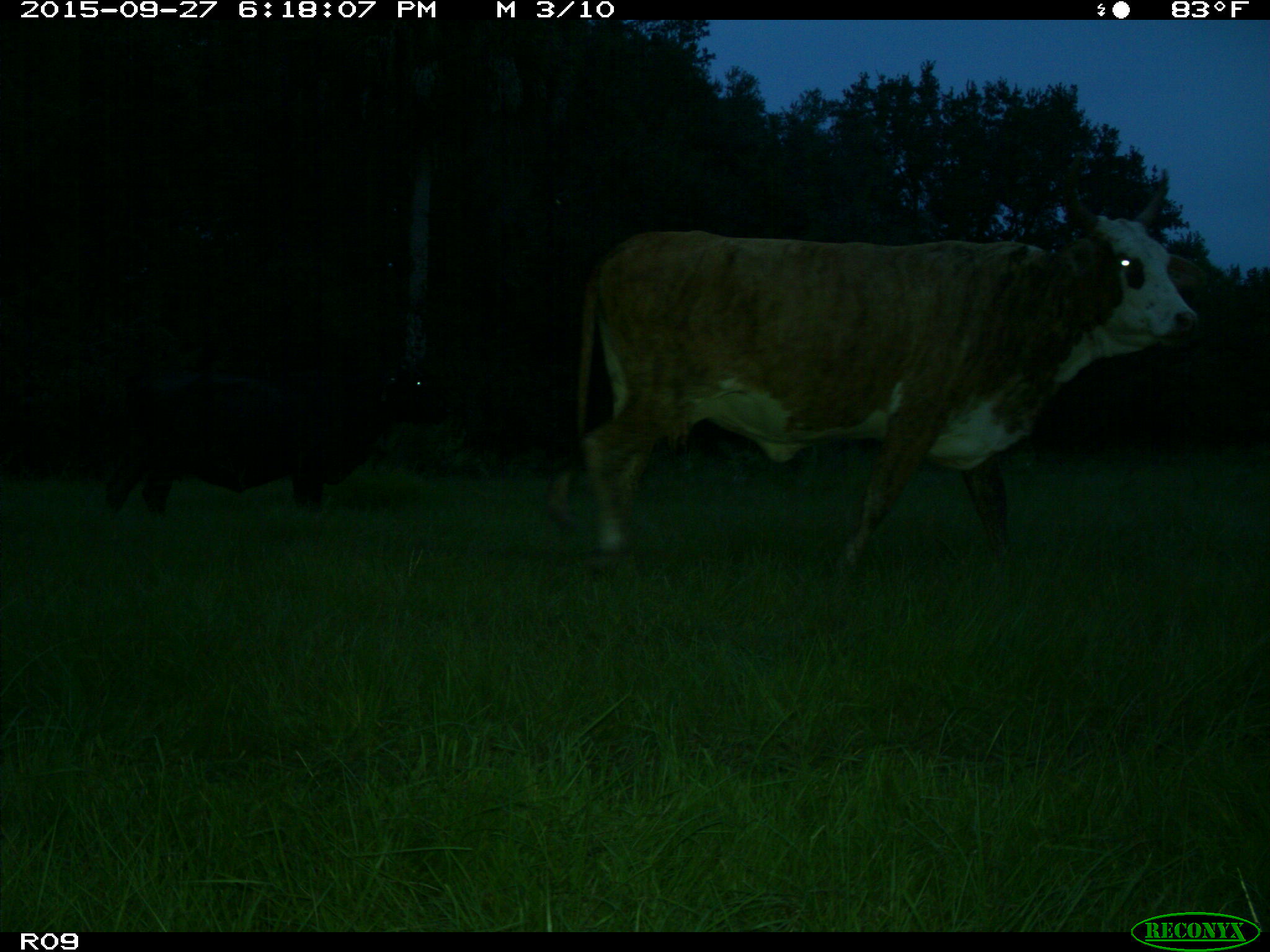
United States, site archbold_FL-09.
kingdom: Animalia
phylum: Chordata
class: Mammalia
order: Artiodactyla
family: Bovidae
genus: Bos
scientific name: Bos taurus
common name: domestic cow